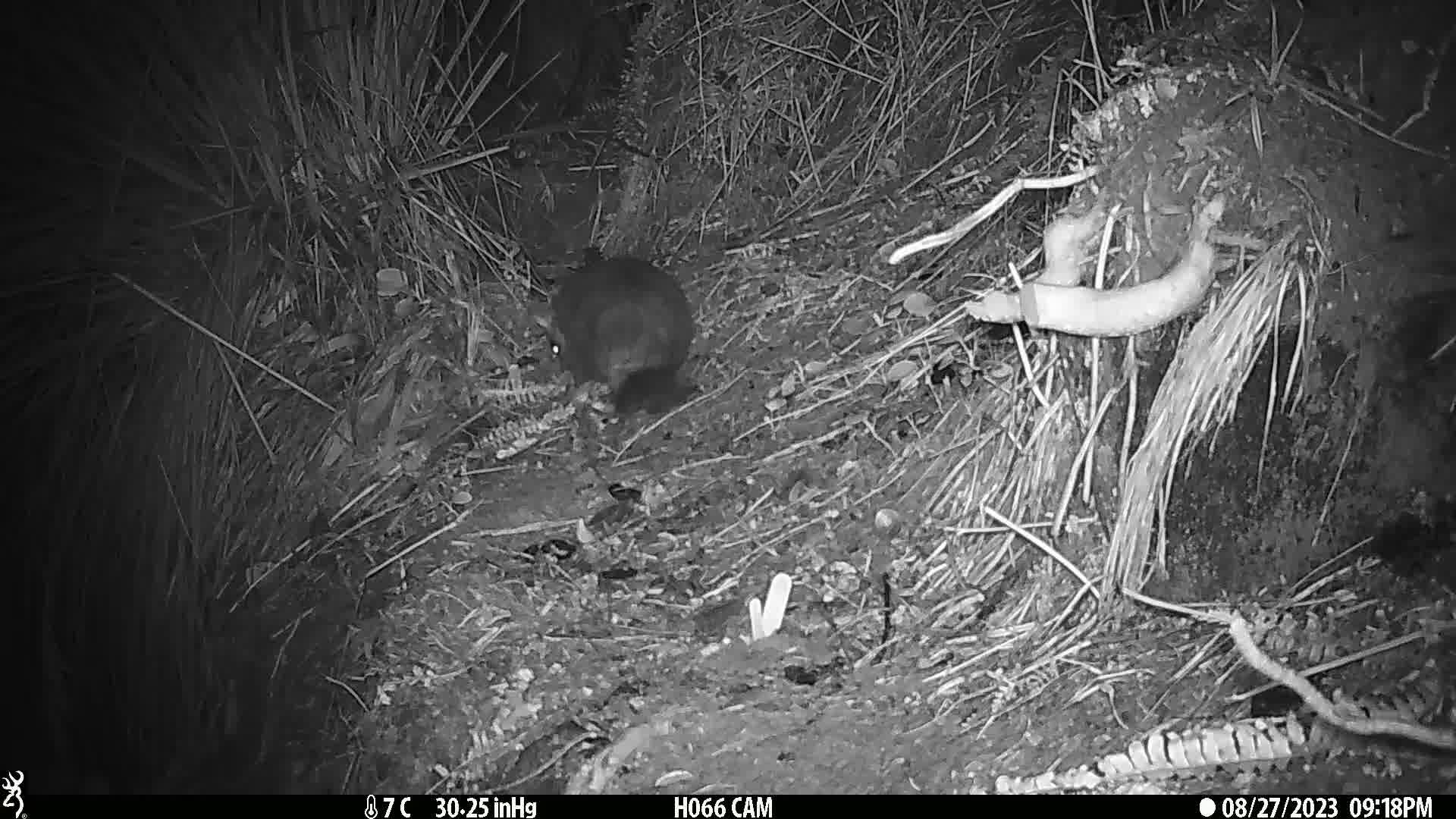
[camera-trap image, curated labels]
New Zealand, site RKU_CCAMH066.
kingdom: Animalia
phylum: Chordata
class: Mammalia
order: Diprotodontia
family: Phalangeridae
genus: Trichosurus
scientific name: Trichosurus vulpecula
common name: common brushtail possum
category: possum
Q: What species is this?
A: Possum (common brushtail possum) (Trichosurus vulpecula).